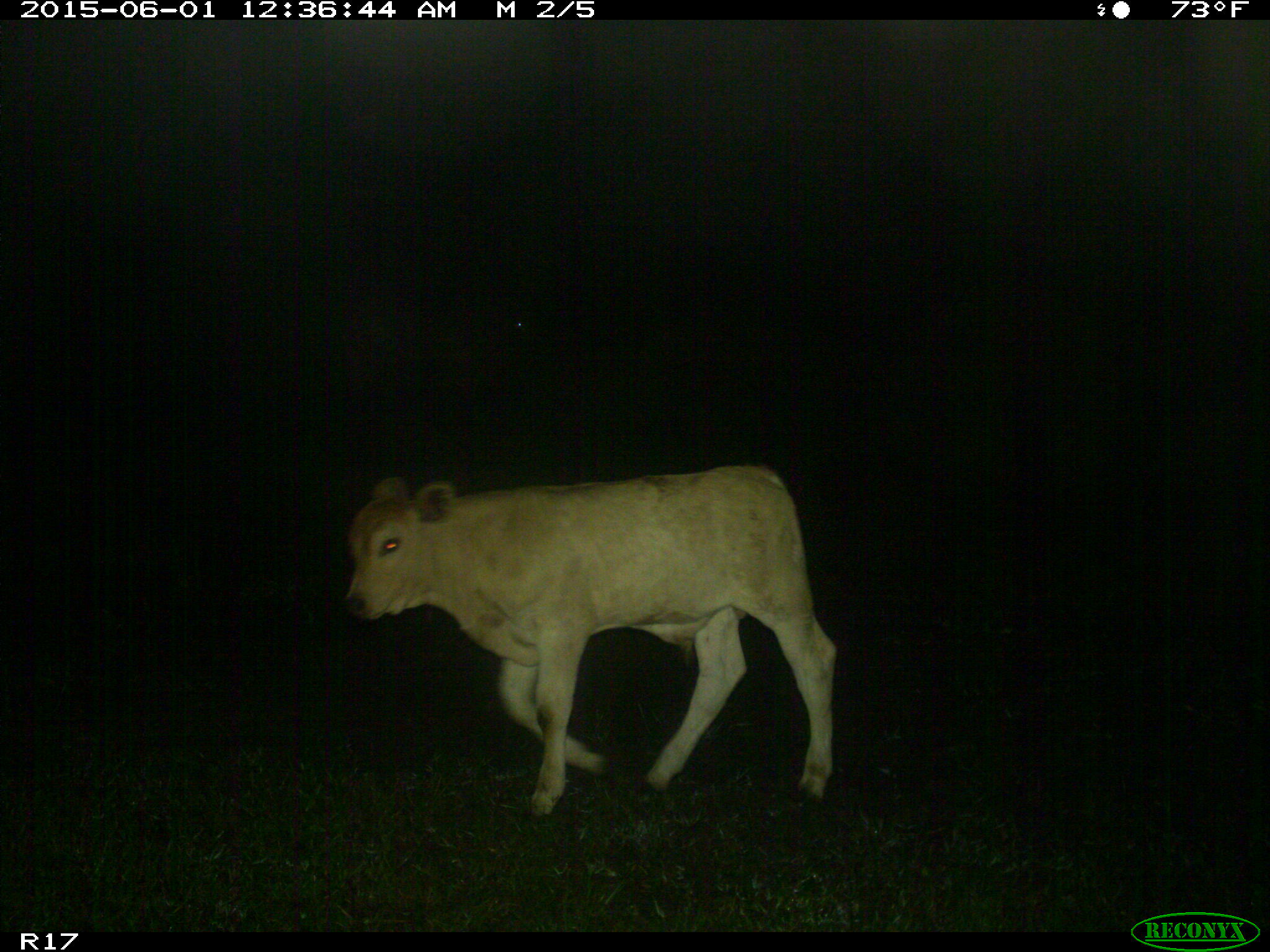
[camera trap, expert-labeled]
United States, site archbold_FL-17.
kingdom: Animalia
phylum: Chordata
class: Mammalia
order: Artiodactyla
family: Bovidae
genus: Bos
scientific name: Bos taurus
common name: domestic cow